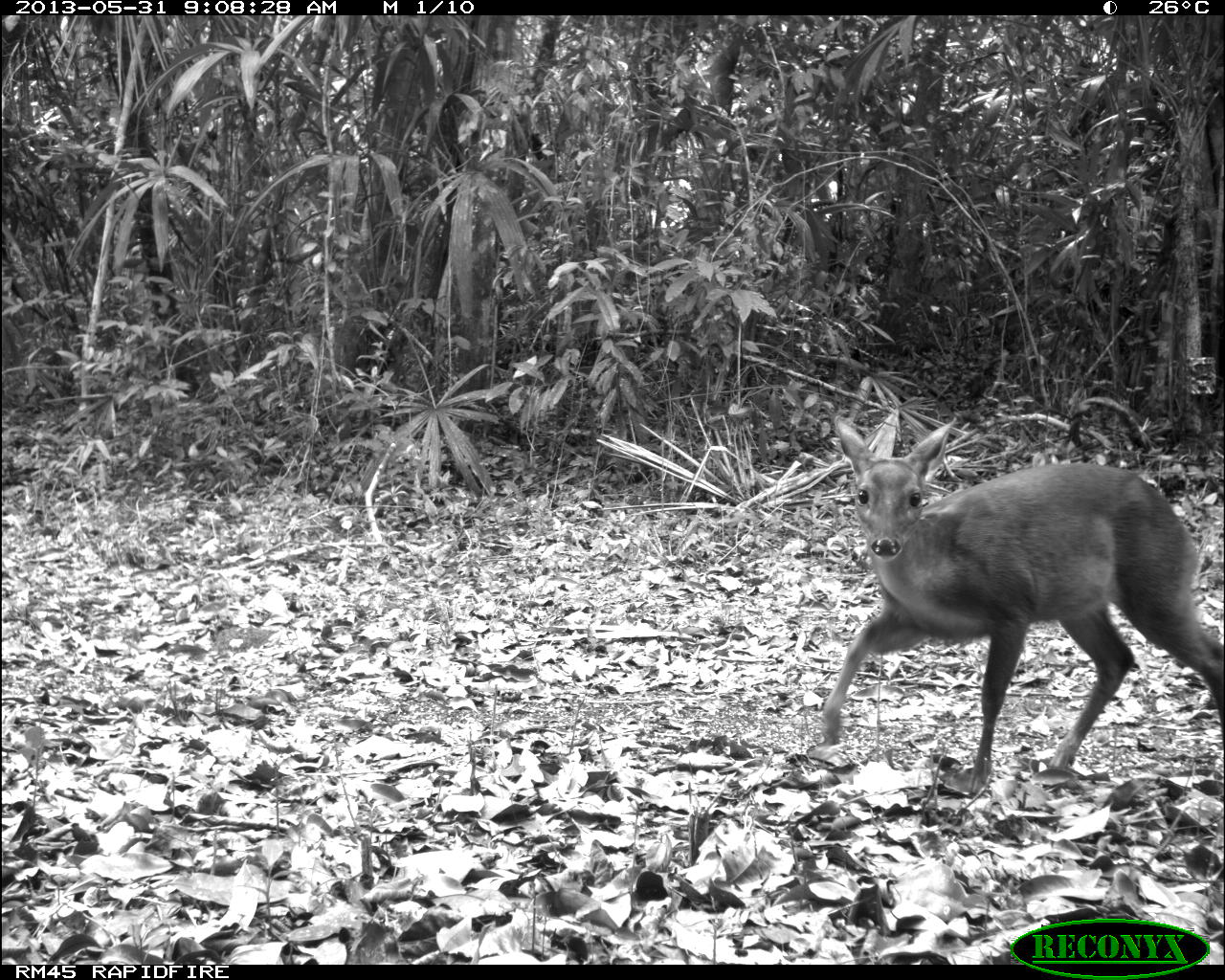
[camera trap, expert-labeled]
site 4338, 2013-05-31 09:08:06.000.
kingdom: Animalia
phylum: Chordata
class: Mammalia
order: Artiodactyla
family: Cervidae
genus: Mazama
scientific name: Mazama temama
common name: central american red brocket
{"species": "Mazama temama (central american red brocket)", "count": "1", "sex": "female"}